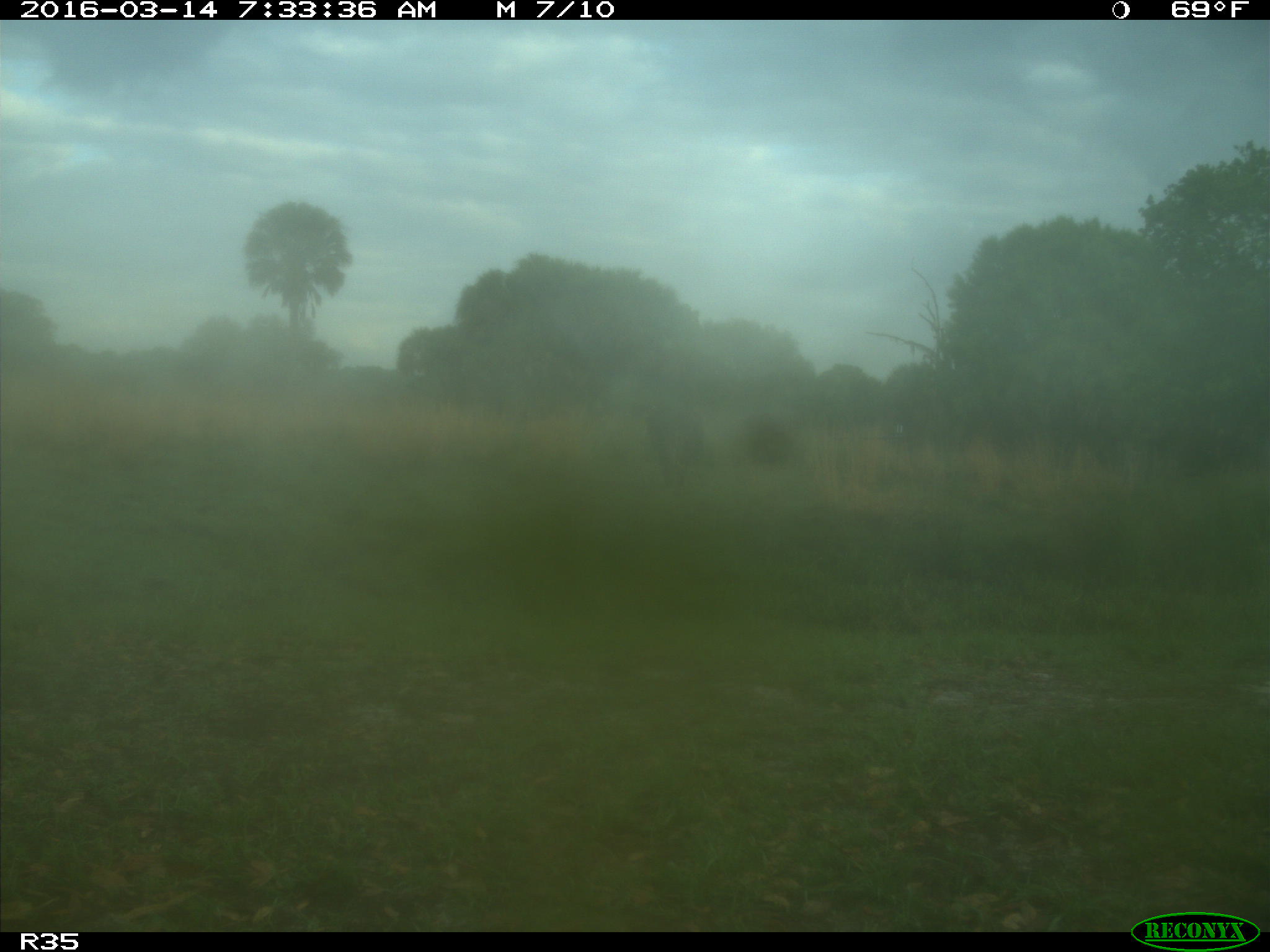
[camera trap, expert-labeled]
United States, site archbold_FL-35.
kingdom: Animalia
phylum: Chordata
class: Mammalia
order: Artiodactyla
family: Bovidae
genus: Bos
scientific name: Bos taurus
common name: domestic cow